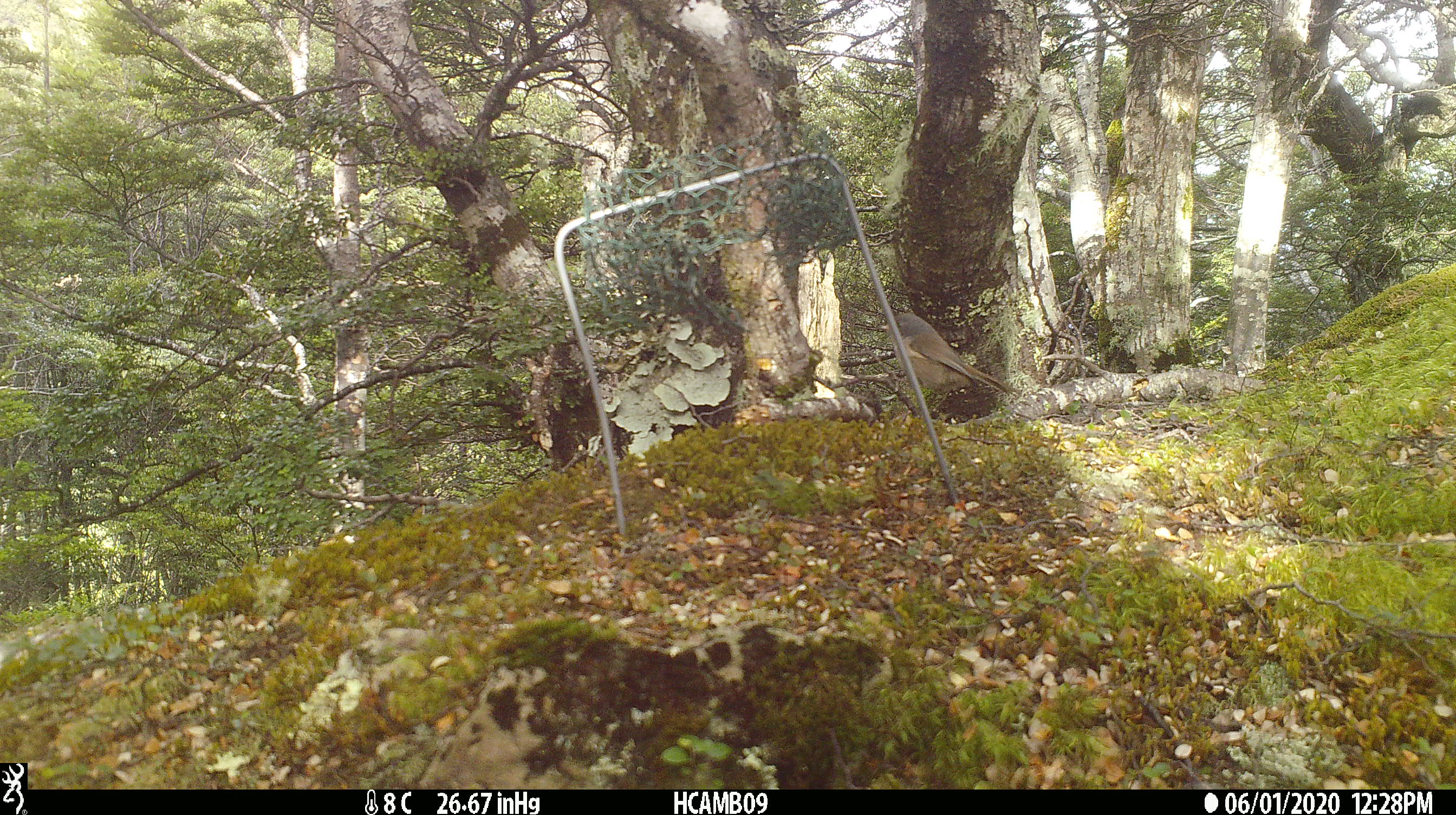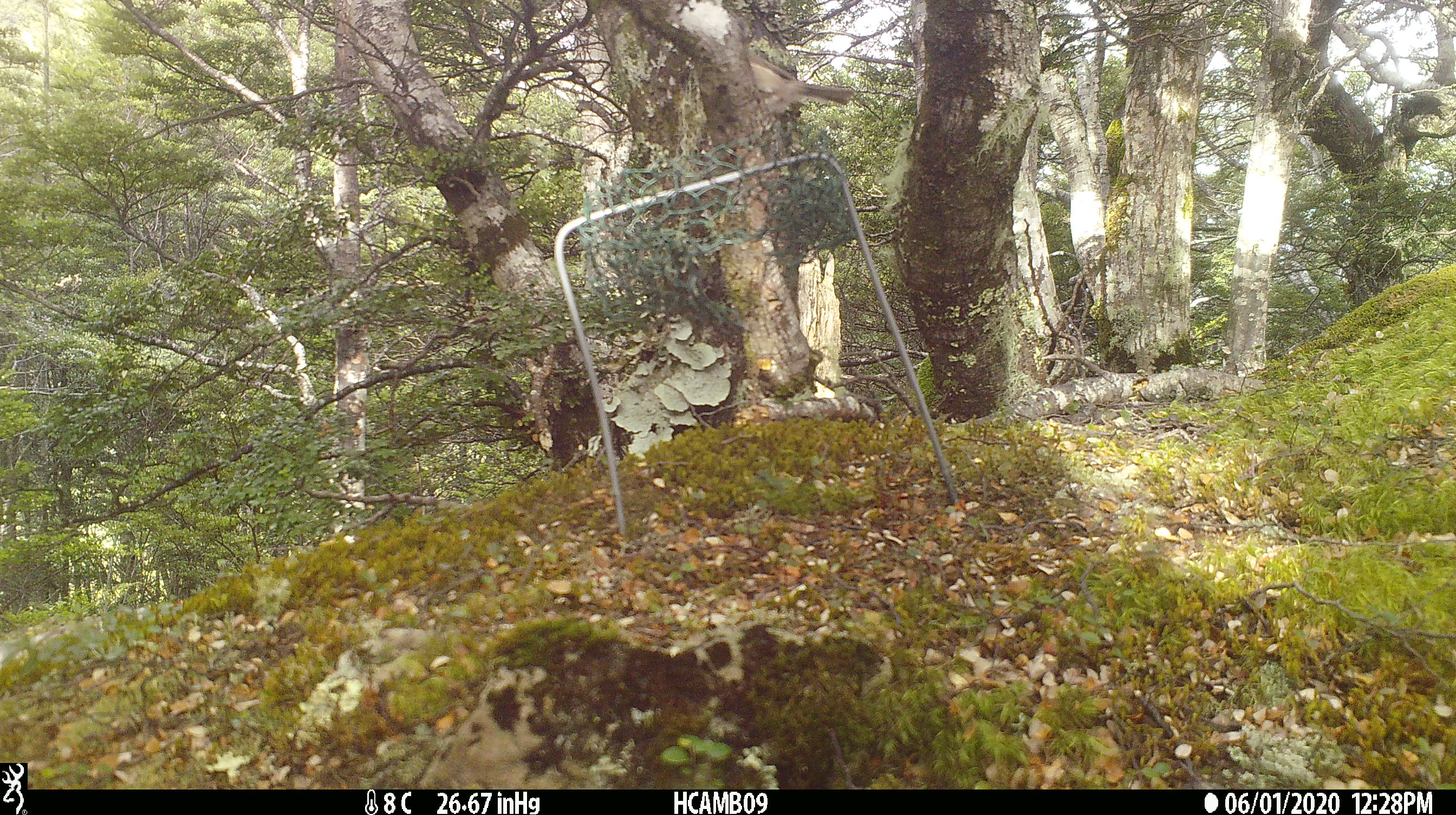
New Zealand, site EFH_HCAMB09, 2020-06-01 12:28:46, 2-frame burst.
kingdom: Animalia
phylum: Chordata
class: Aves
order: Passeriformes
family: Certhiidae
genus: Certhia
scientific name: Certhia americana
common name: brown creeper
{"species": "brown creeper (Certhia americana)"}